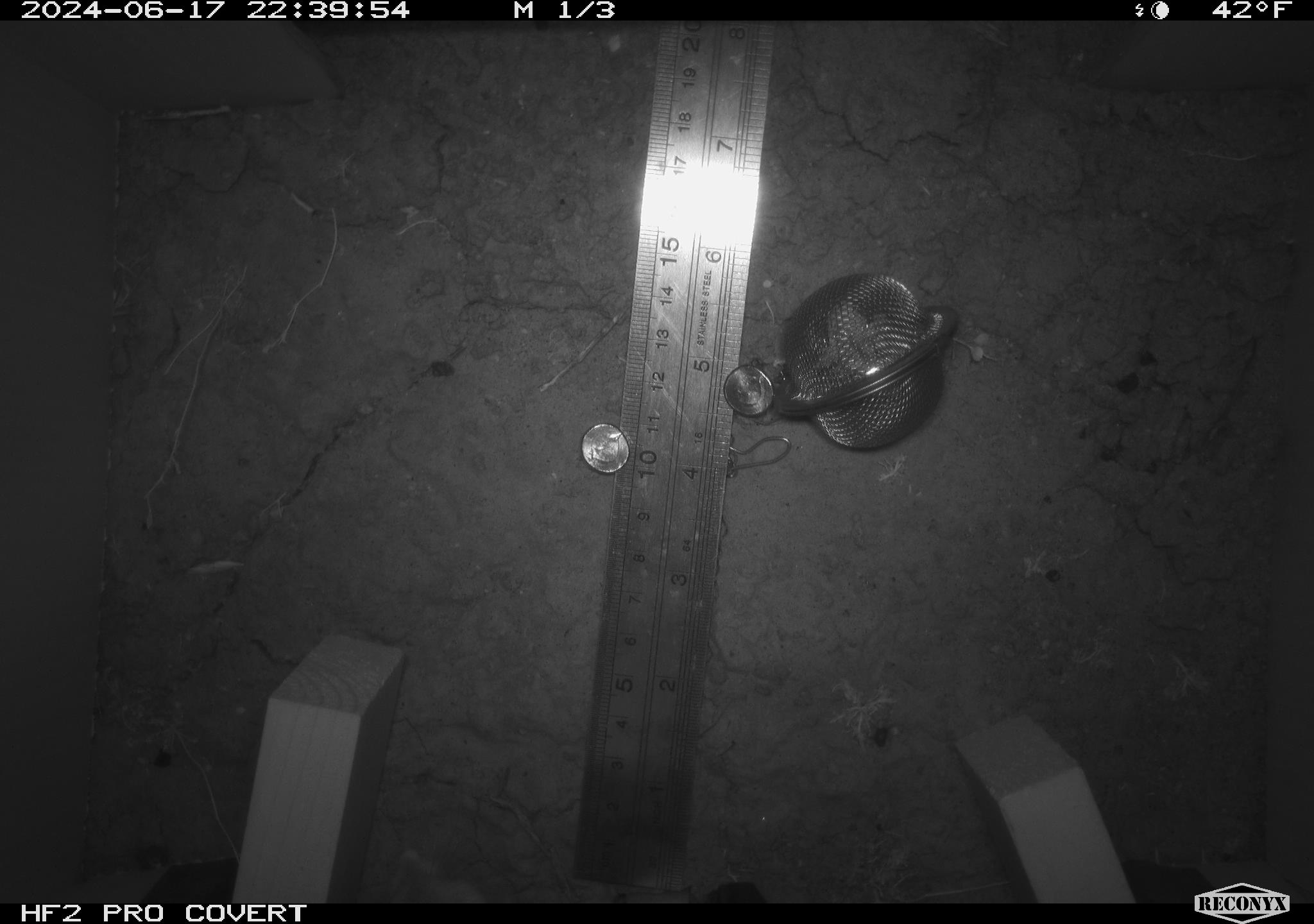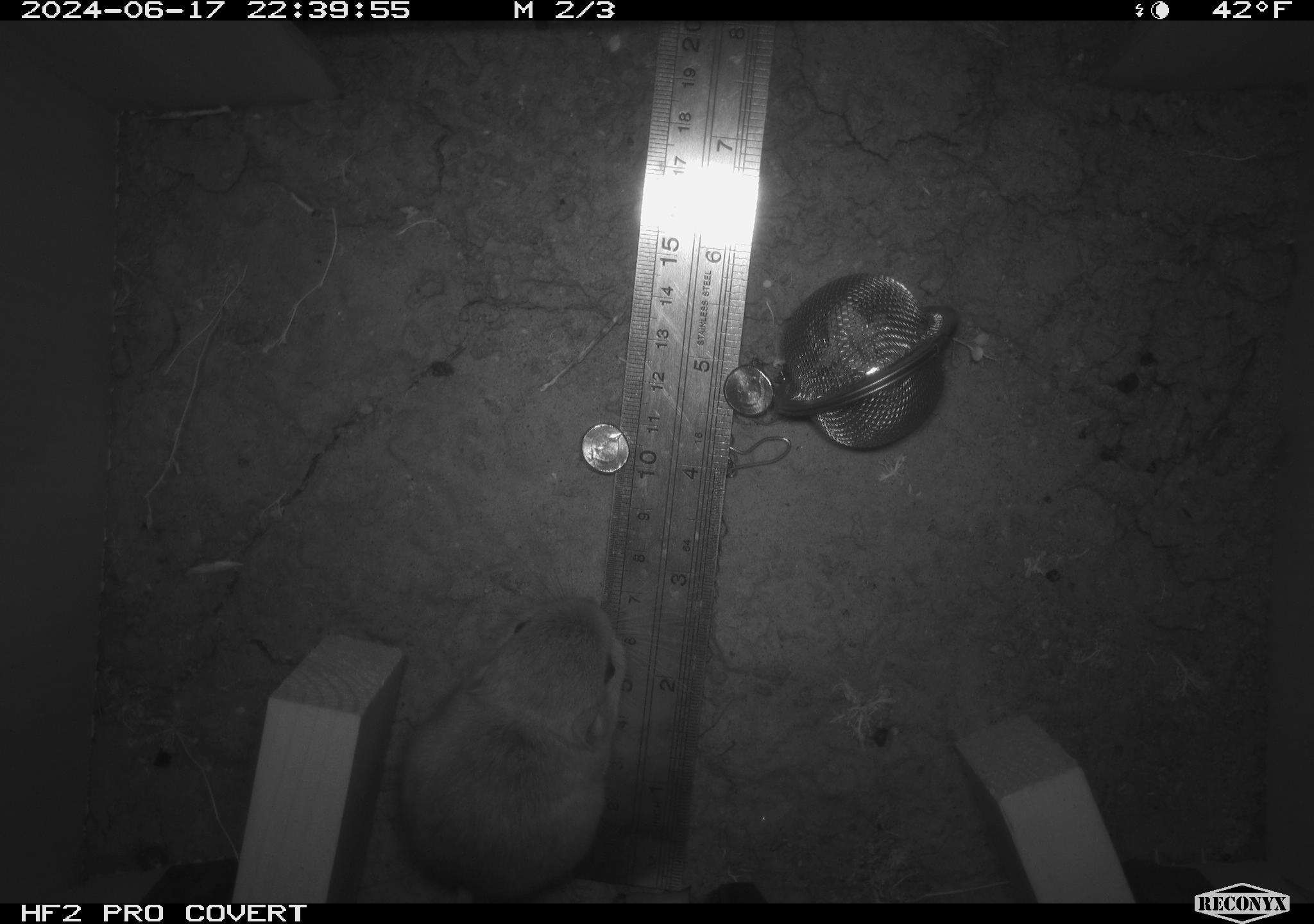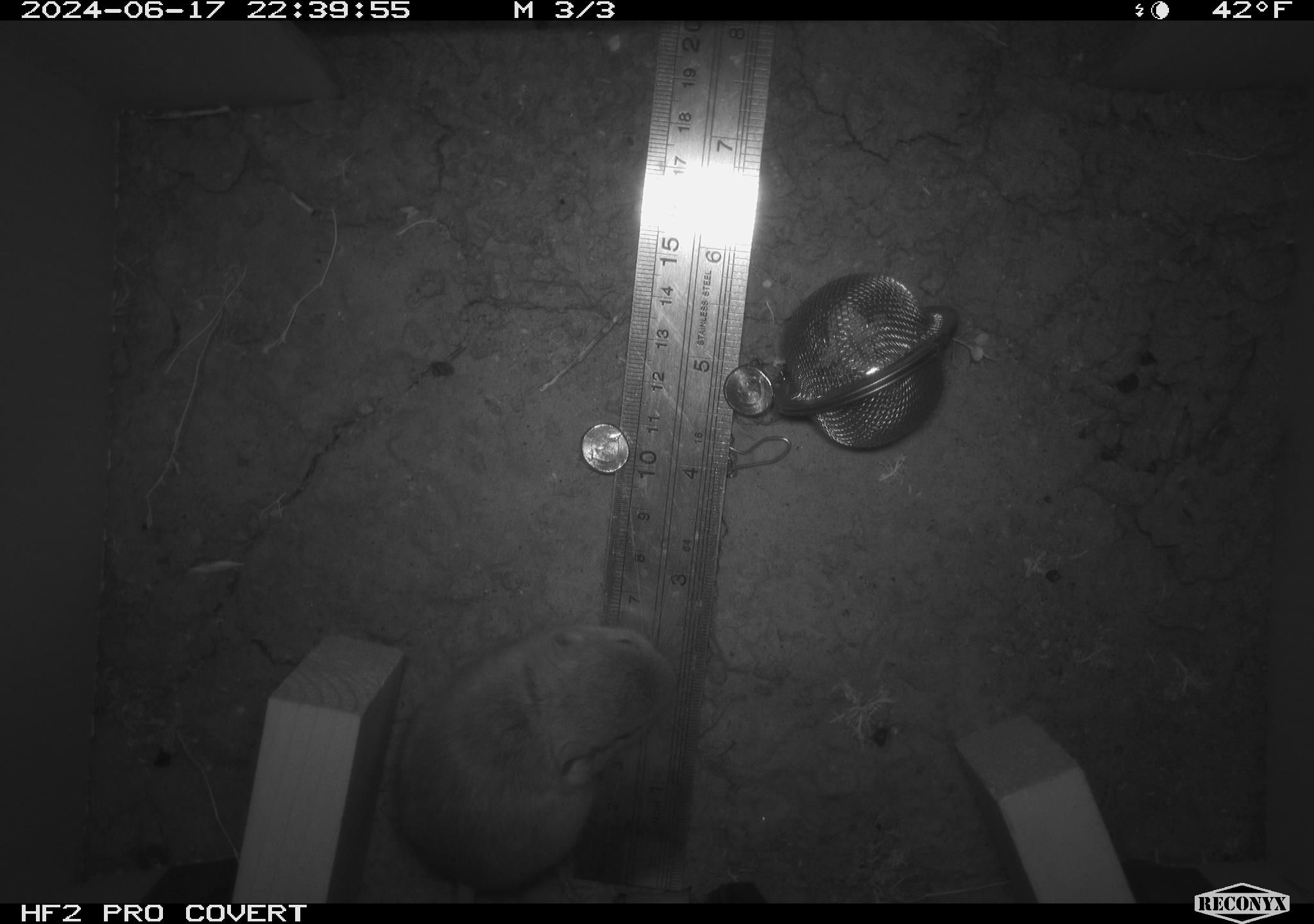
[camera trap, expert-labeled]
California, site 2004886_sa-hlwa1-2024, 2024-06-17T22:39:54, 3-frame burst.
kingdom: Animalia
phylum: Chordata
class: Mammalia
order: Rodentia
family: Heteromyidae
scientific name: Heteromyidae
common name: kangaroo rats and pocket mice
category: heteromyidae family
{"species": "heteromyidae family (kangaroo rats and pocket mice) (Heteromyidae)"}